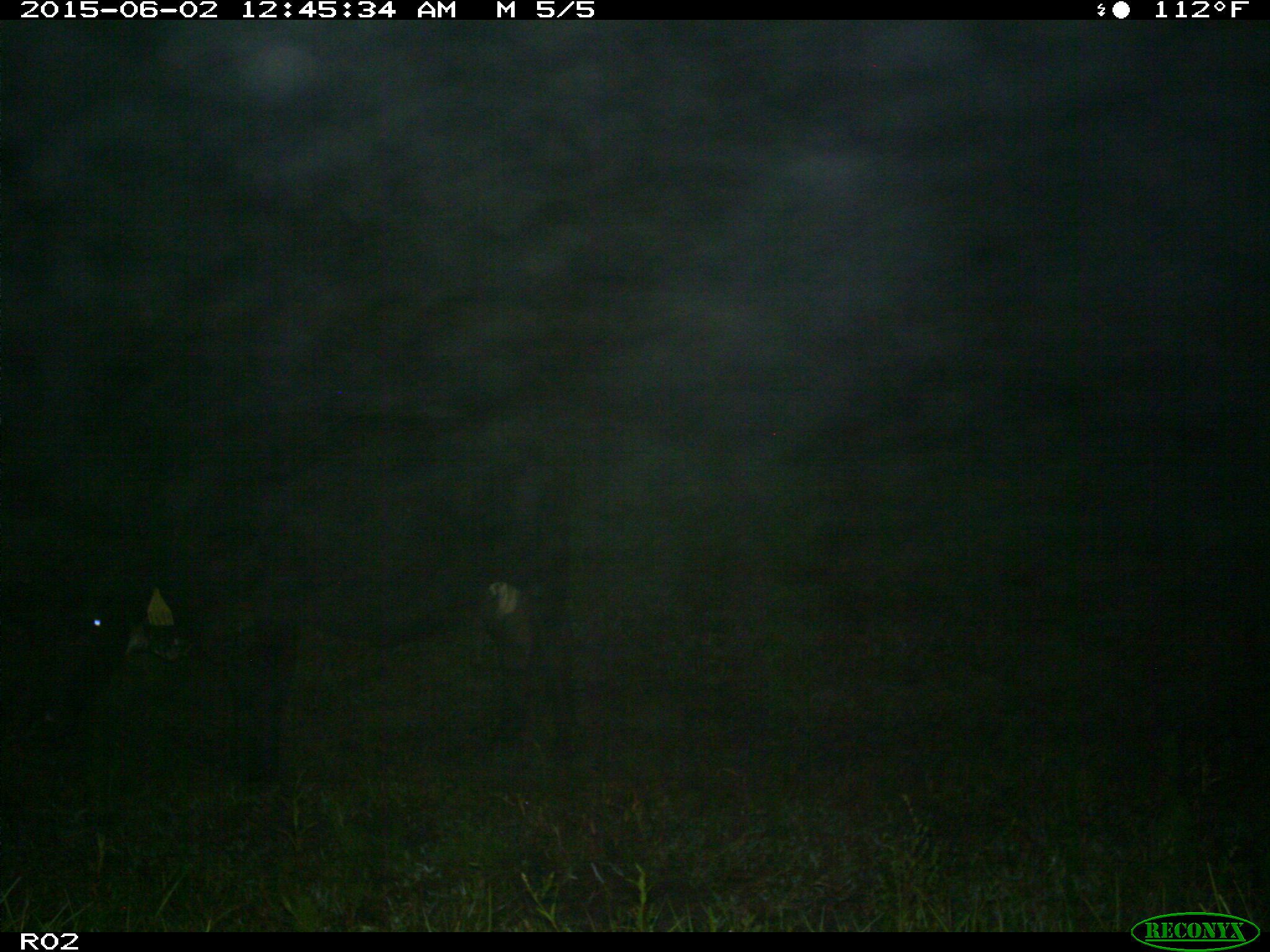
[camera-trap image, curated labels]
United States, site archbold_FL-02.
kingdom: Animalia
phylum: Chordata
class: Mammalia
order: Artiodactyla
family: Bovidae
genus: Bos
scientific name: Bos taurus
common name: domestic cow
Bos taurus (domestic cow).